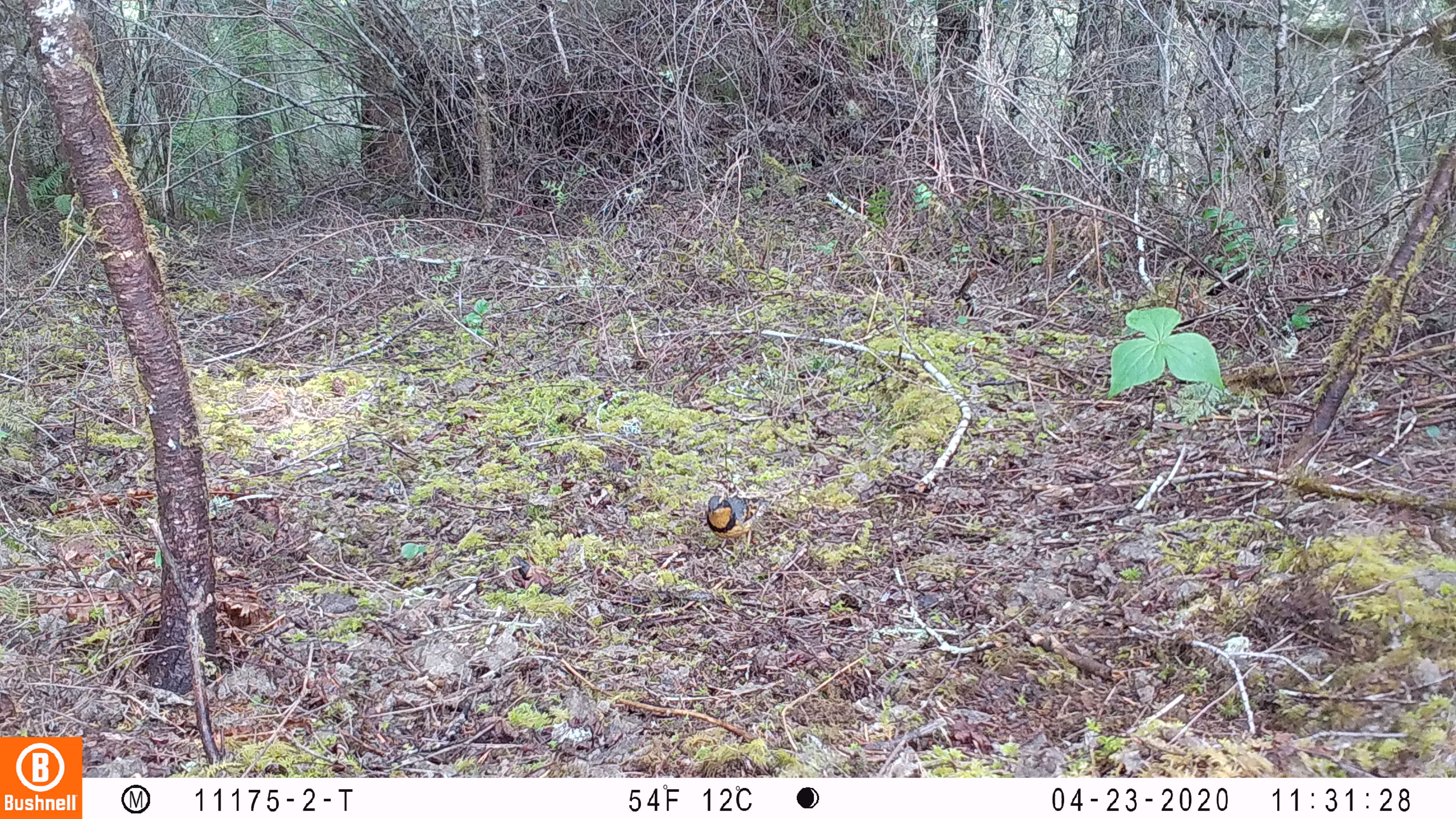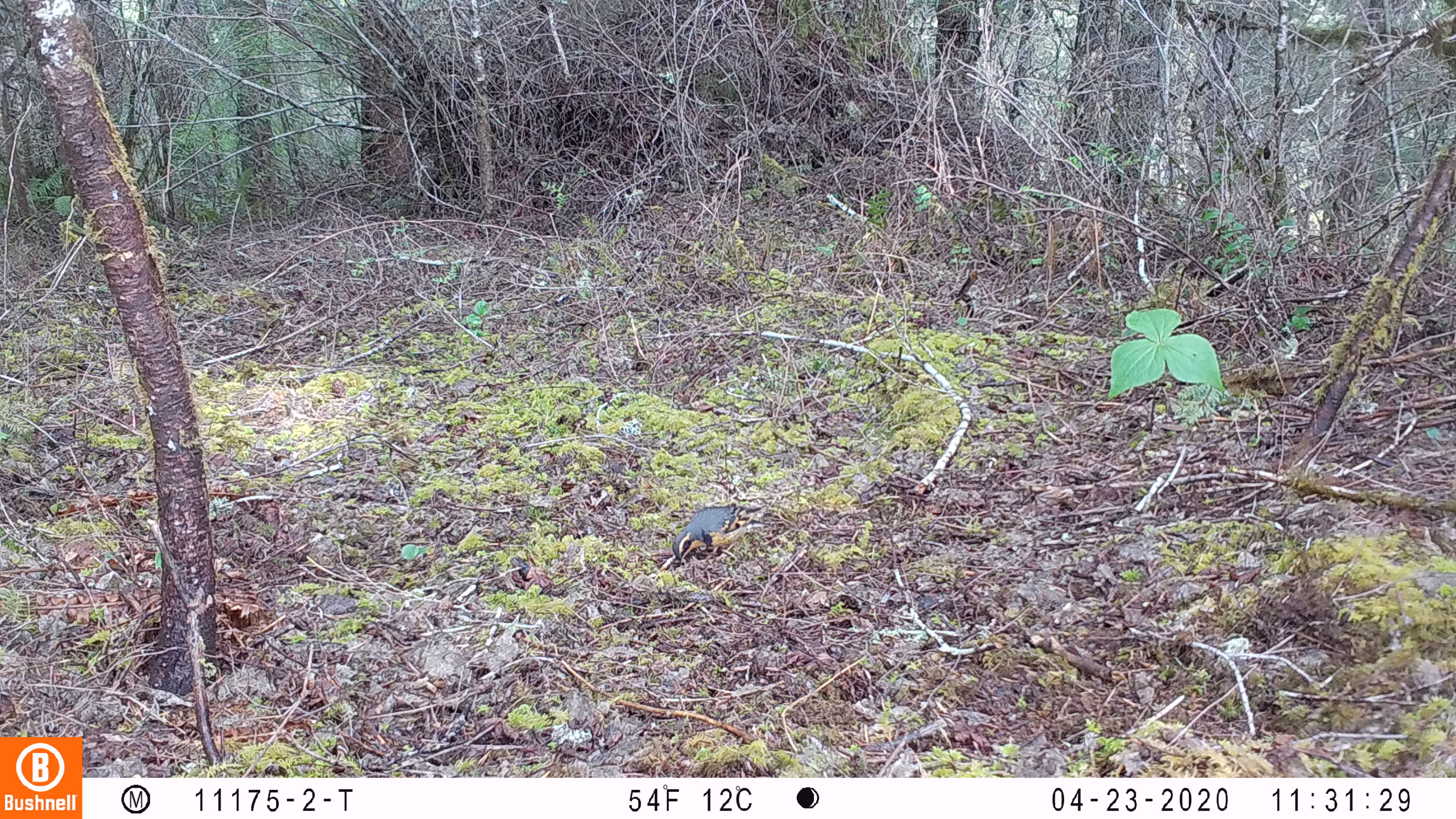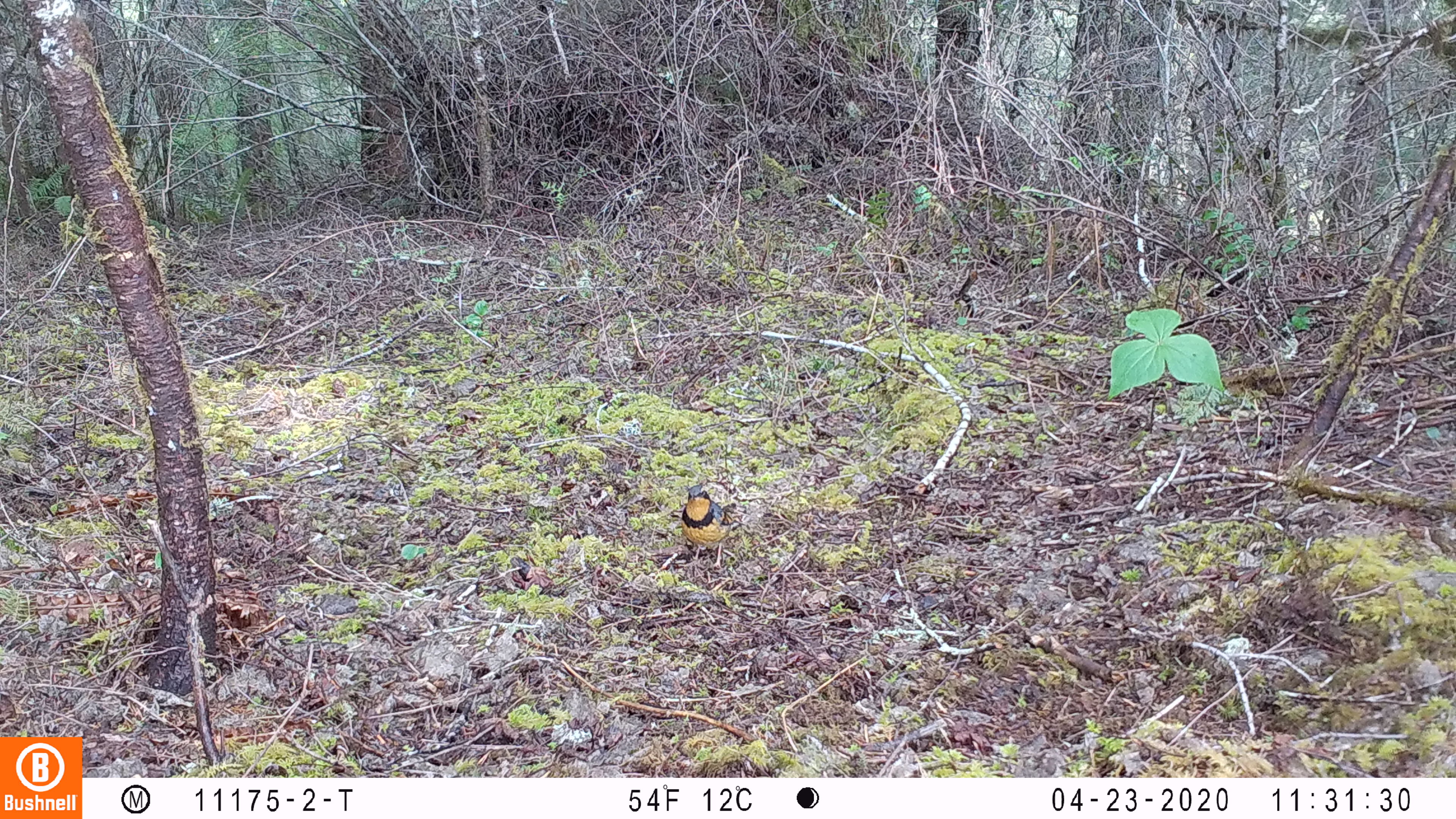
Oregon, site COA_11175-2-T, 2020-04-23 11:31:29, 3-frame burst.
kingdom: Animalia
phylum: Chordata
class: Aves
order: Passeriformes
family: Turdidae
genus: Ixoreus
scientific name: Ixoreus naevius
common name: varied thrush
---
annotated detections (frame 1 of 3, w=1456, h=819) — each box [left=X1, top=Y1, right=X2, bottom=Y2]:
varied thrush: [left=702, top=489, right=764, bottom=548]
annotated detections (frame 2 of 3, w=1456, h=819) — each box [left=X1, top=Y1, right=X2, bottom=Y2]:
varied thrush: [left=666, top=497, right=764, bottom=563]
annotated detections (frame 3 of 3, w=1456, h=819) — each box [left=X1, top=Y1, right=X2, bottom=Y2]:
varied thrush: [left=674, top=485, right=735, bottom=565]